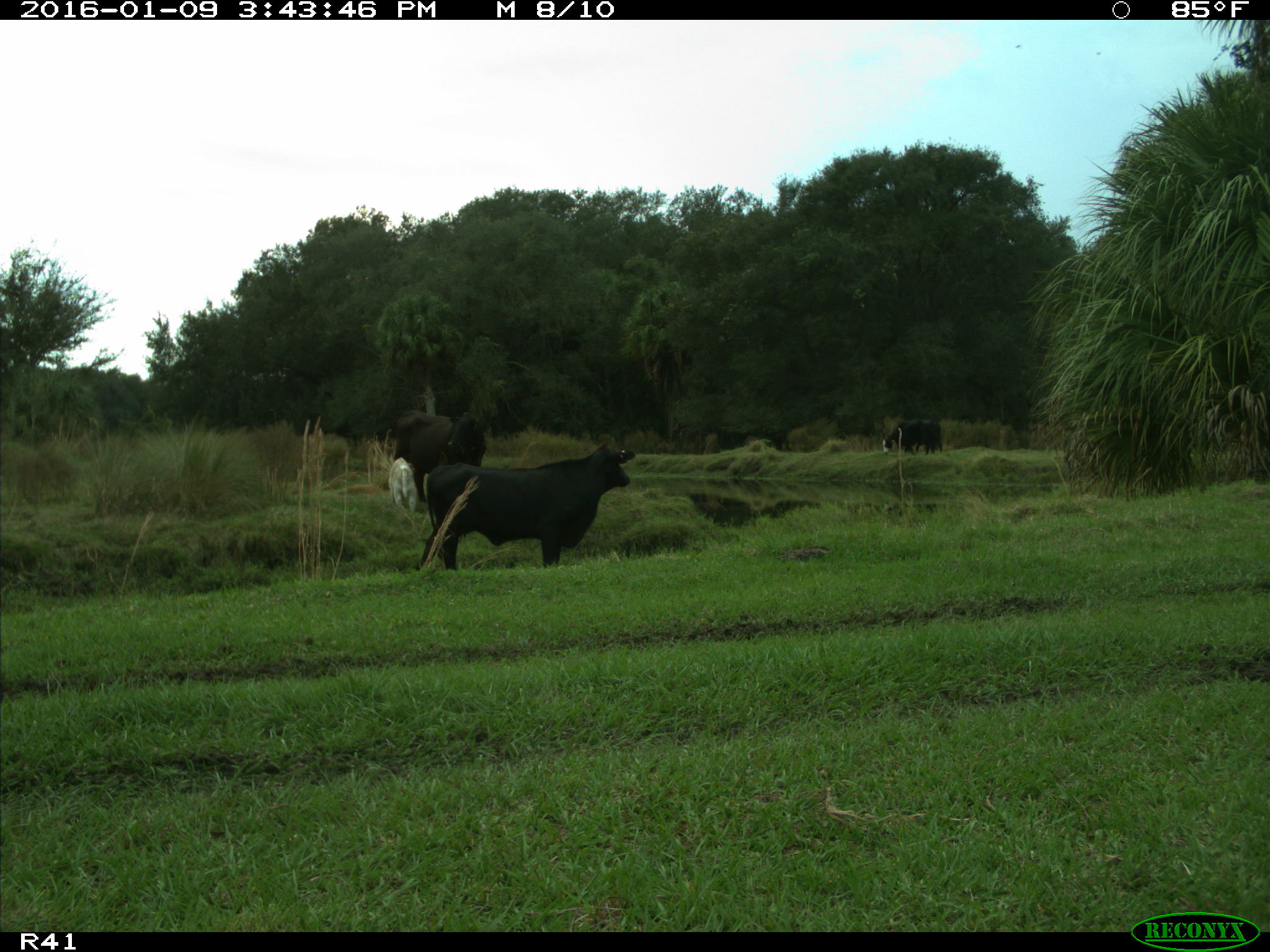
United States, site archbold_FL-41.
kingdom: Animalia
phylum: Chordata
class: Mammalia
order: Artiodactyla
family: Bovidae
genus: Bos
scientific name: Bos taurus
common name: domestic cow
Bos taurus (domestic cow).